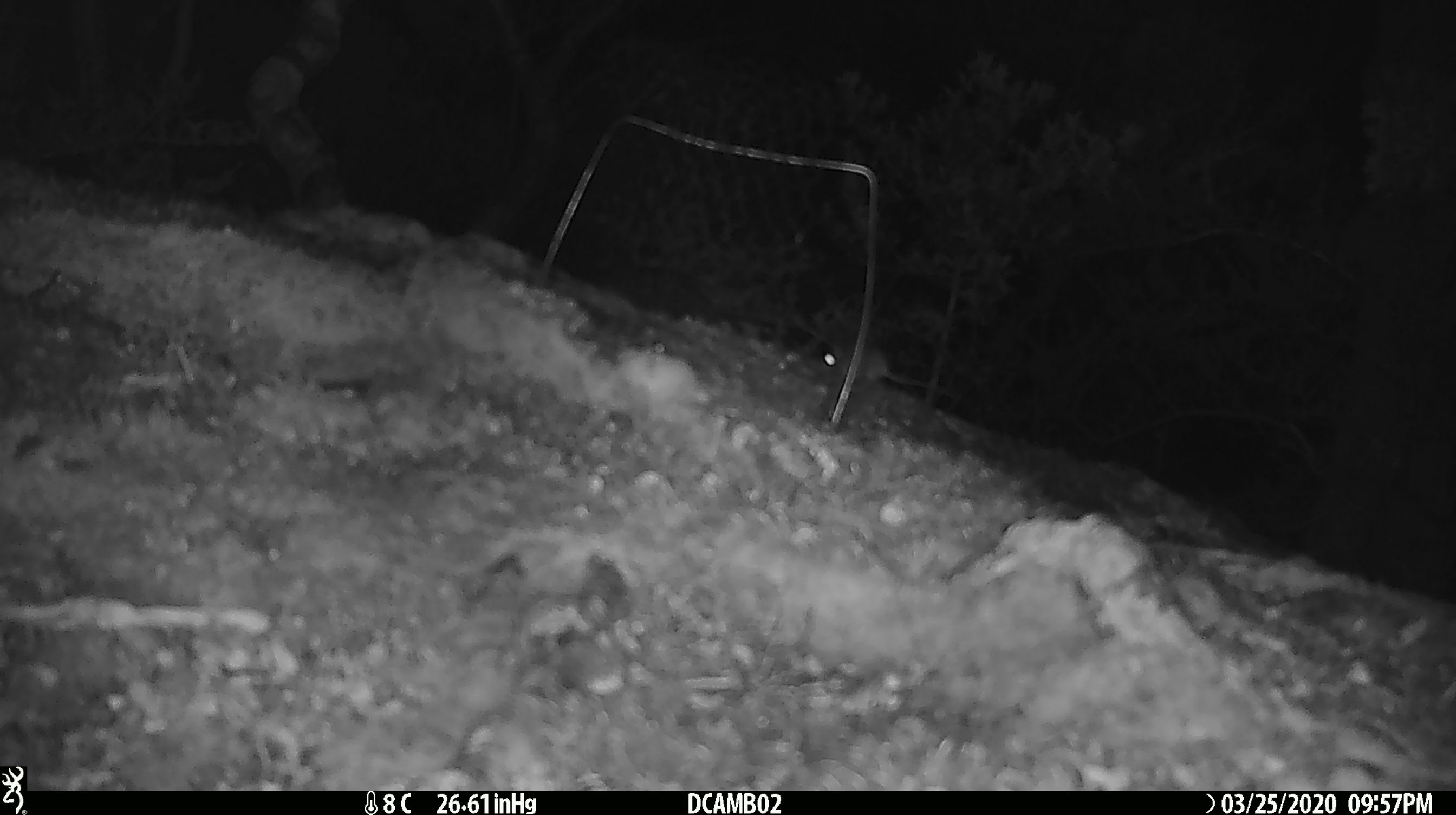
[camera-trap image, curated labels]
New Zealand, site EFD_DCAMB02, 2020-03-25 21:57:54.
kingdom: Animalia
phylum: Chordata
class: Mammalia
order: Rodentia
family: Muridae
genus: Mus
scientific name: Mus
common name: mouse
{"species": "mouse (Mus)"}